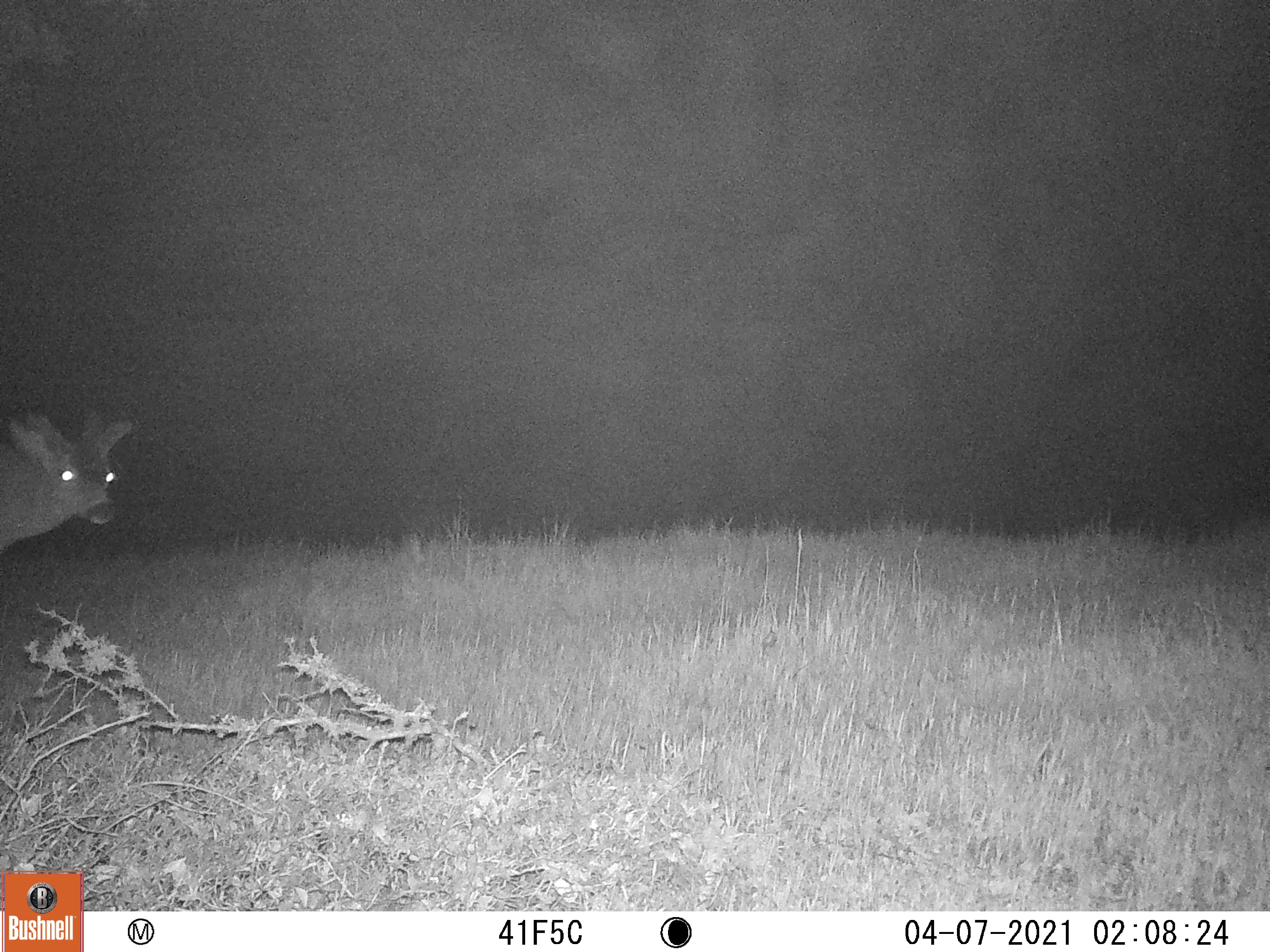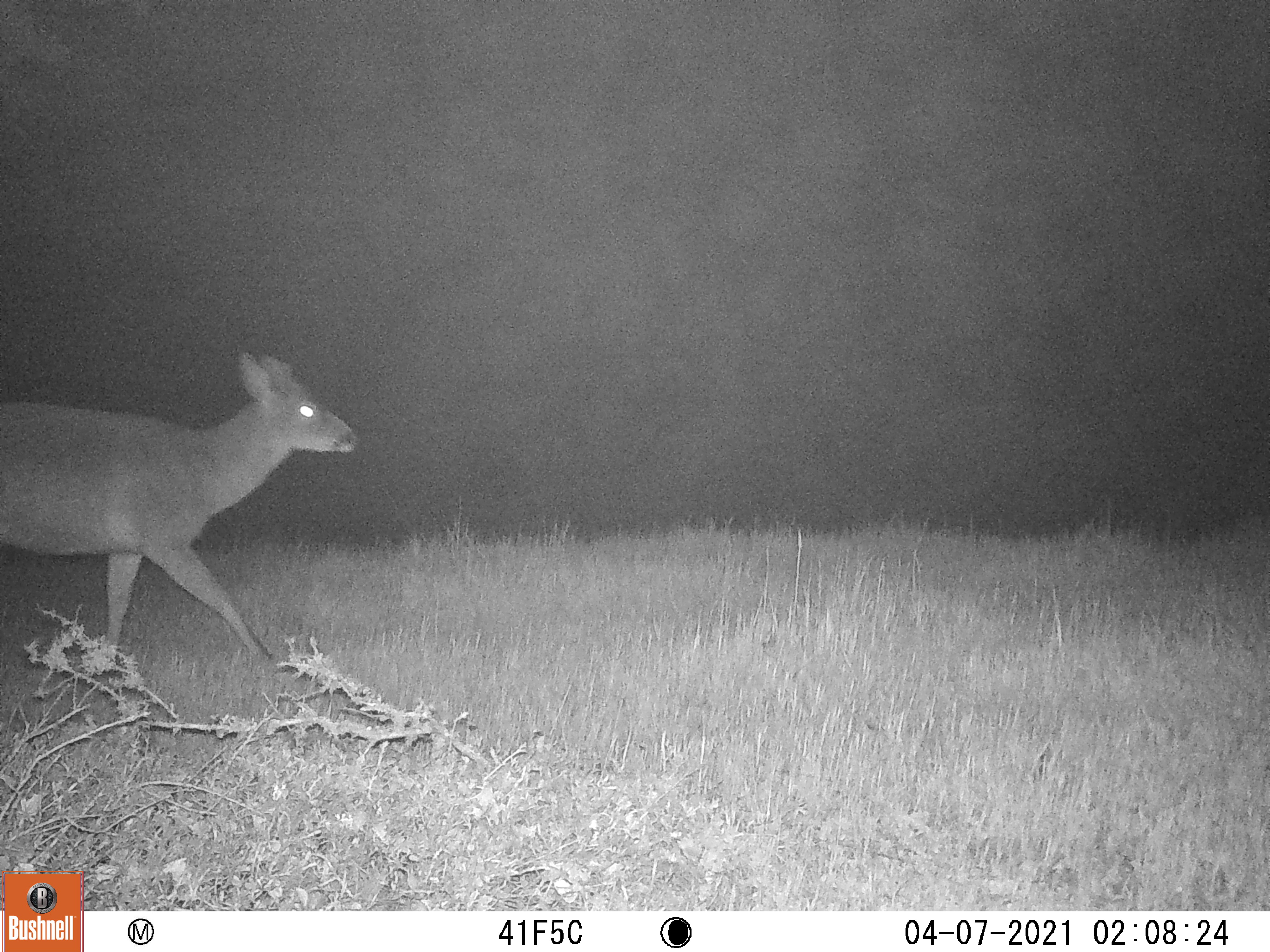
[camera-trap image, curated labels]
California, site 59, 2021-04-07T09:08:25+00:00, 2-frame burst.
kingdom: Animalia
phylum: Chordata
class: Mammalia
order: Artiodactyla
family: Cervidae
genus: Odocoileus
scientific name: Odocoileus hemionus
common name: mule deer